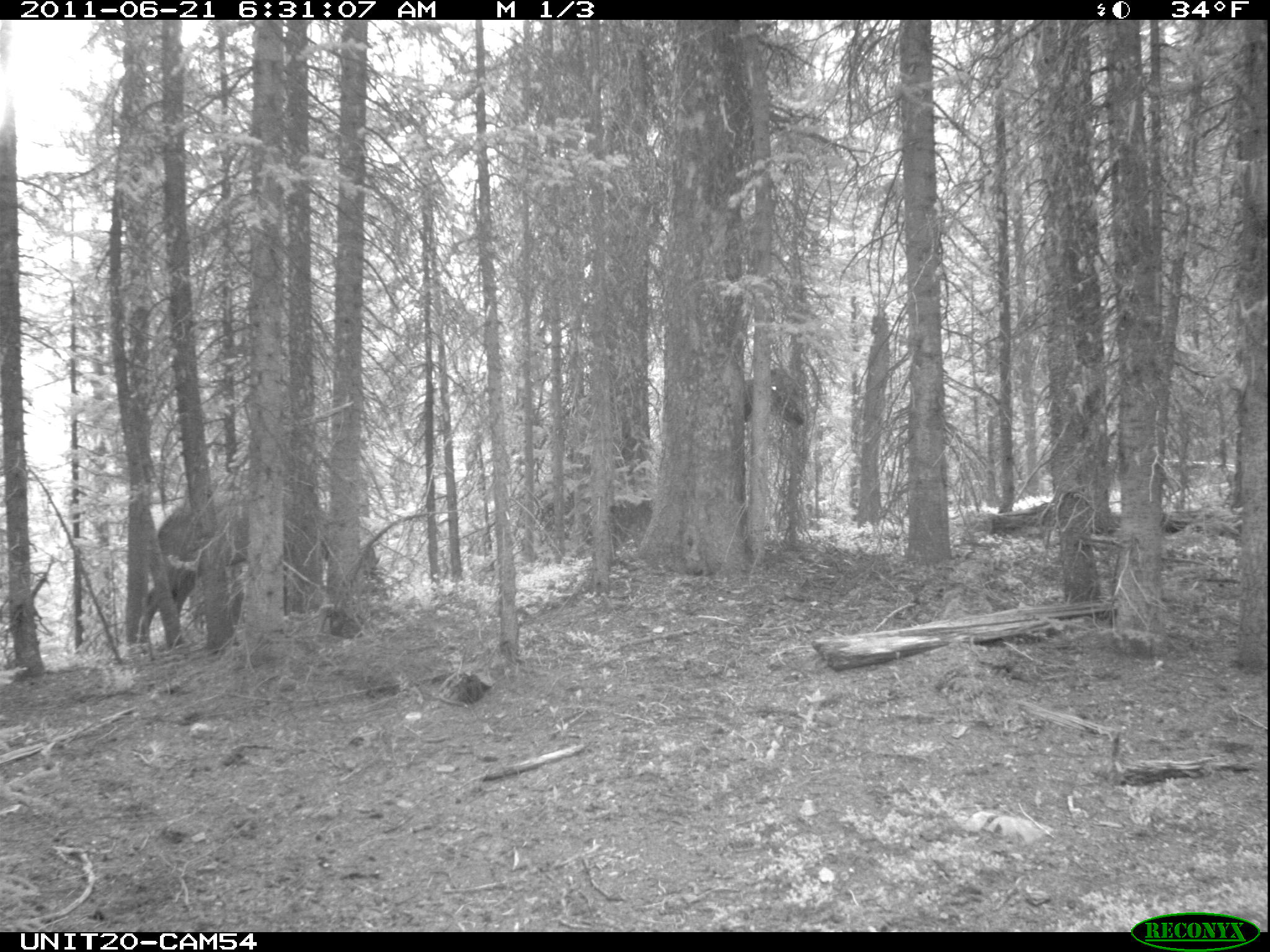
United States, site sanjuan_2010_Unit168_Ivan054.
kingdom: Animalia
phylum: Chordata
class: Mammalia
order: Artiodactyla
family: Cervidae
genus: Cervus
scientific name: Cervus elaphus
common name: red deer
Cervus elaphus (red deer).